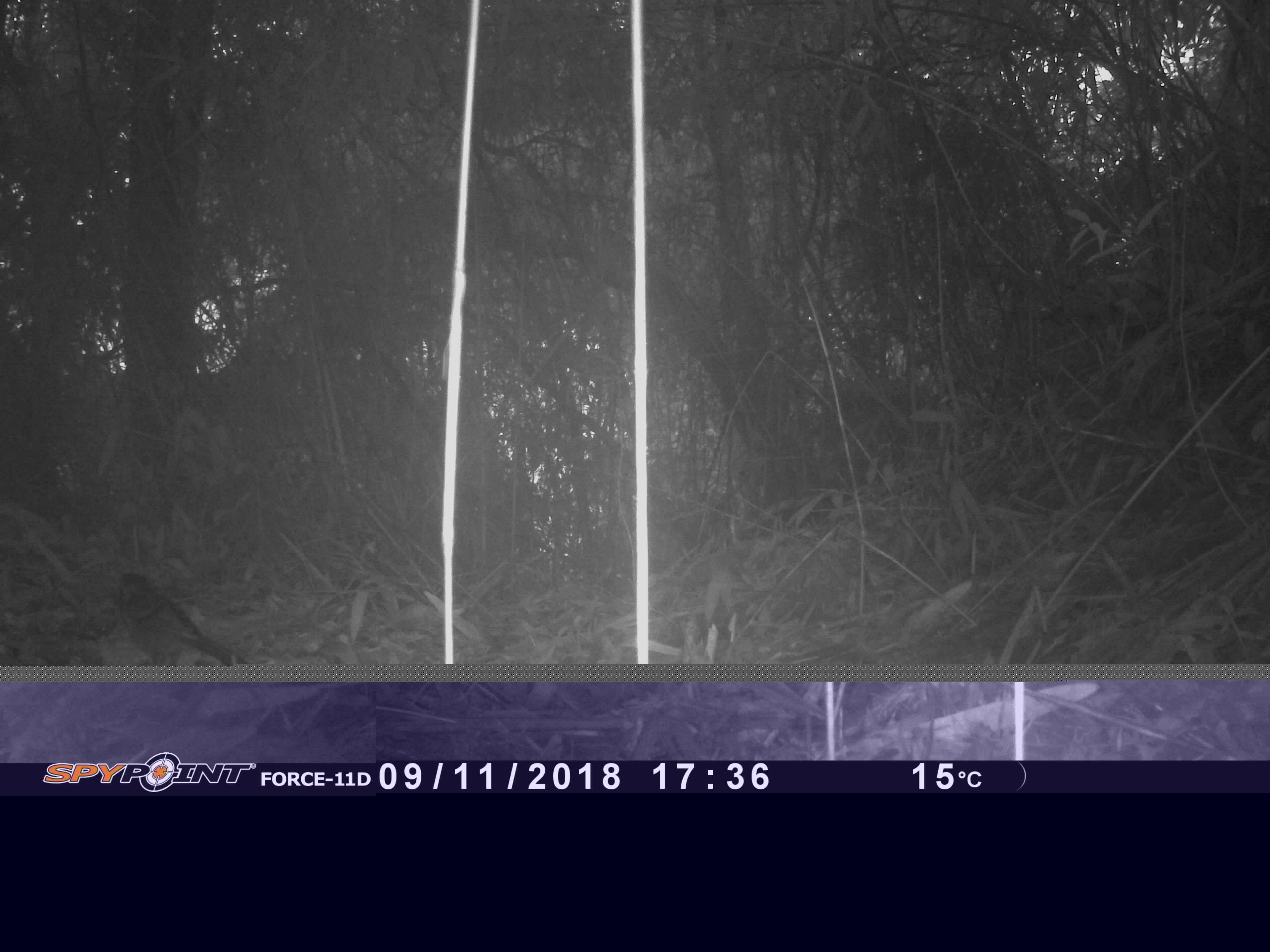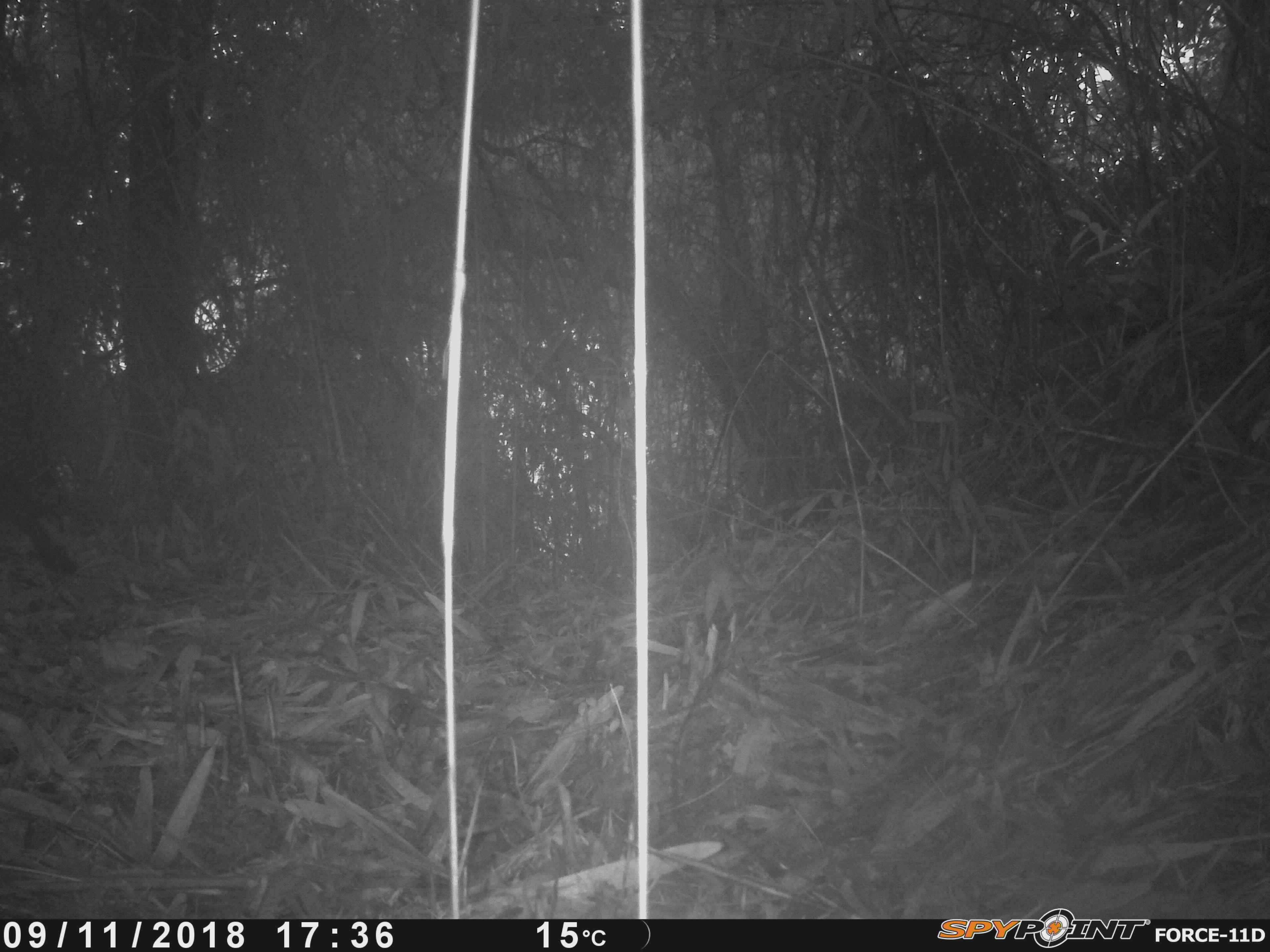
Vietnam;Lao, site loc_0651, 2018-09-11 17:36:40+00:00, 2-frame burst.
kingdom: Animalia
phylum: Chordata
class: Aves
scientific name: Aves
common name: bird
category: unidentified bird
Unidentified bird (bird) (Aves). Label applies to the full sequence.